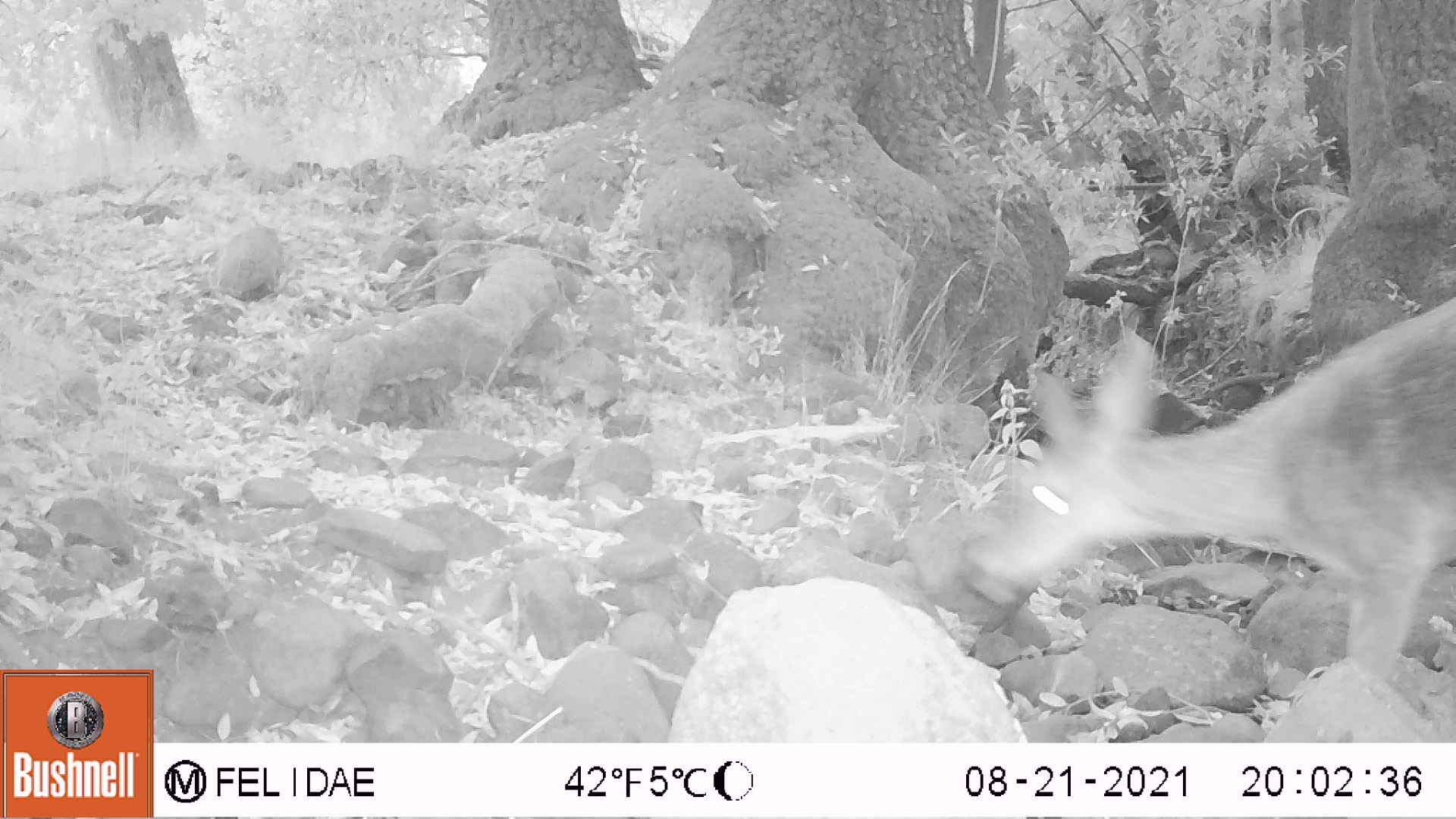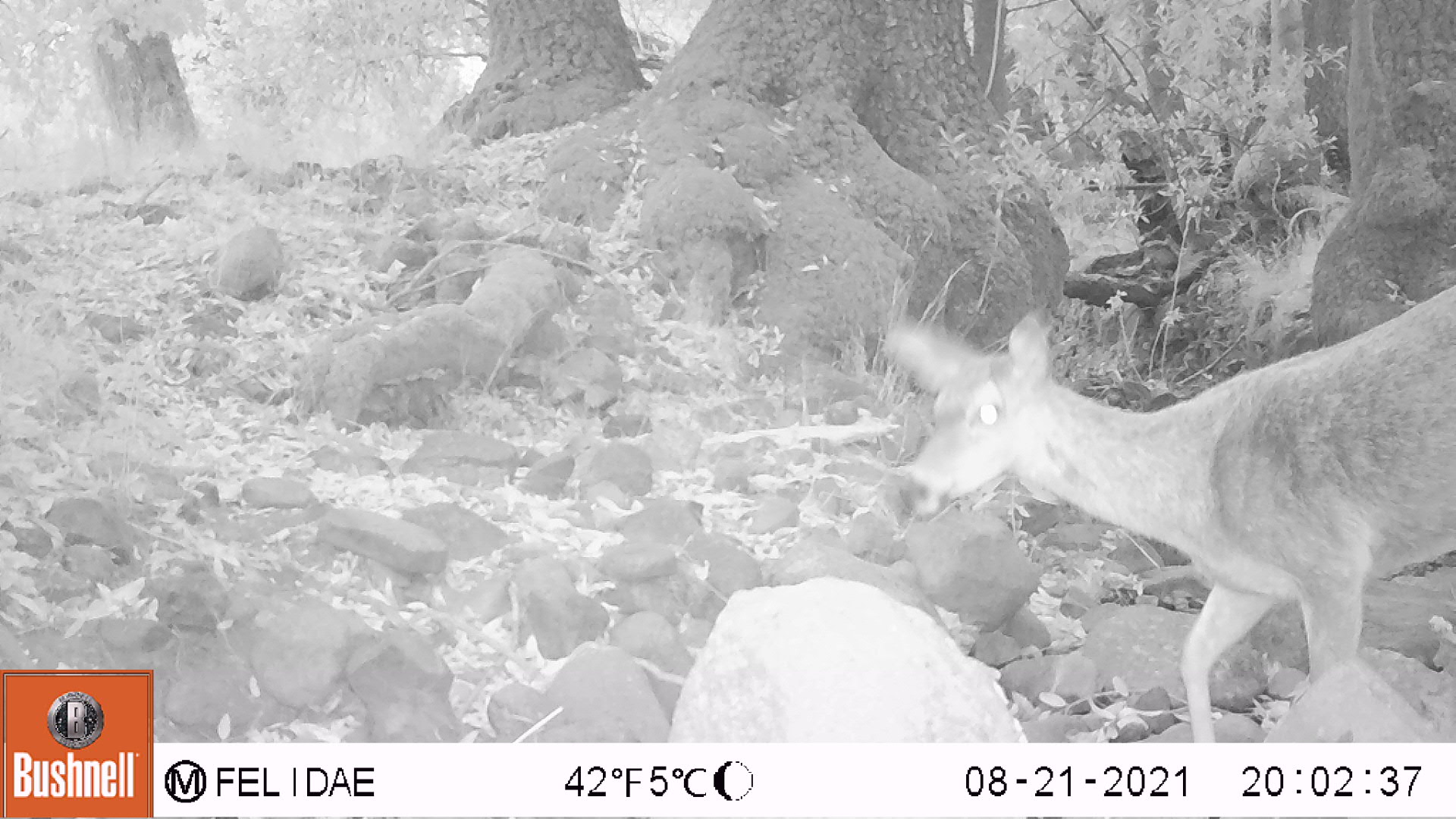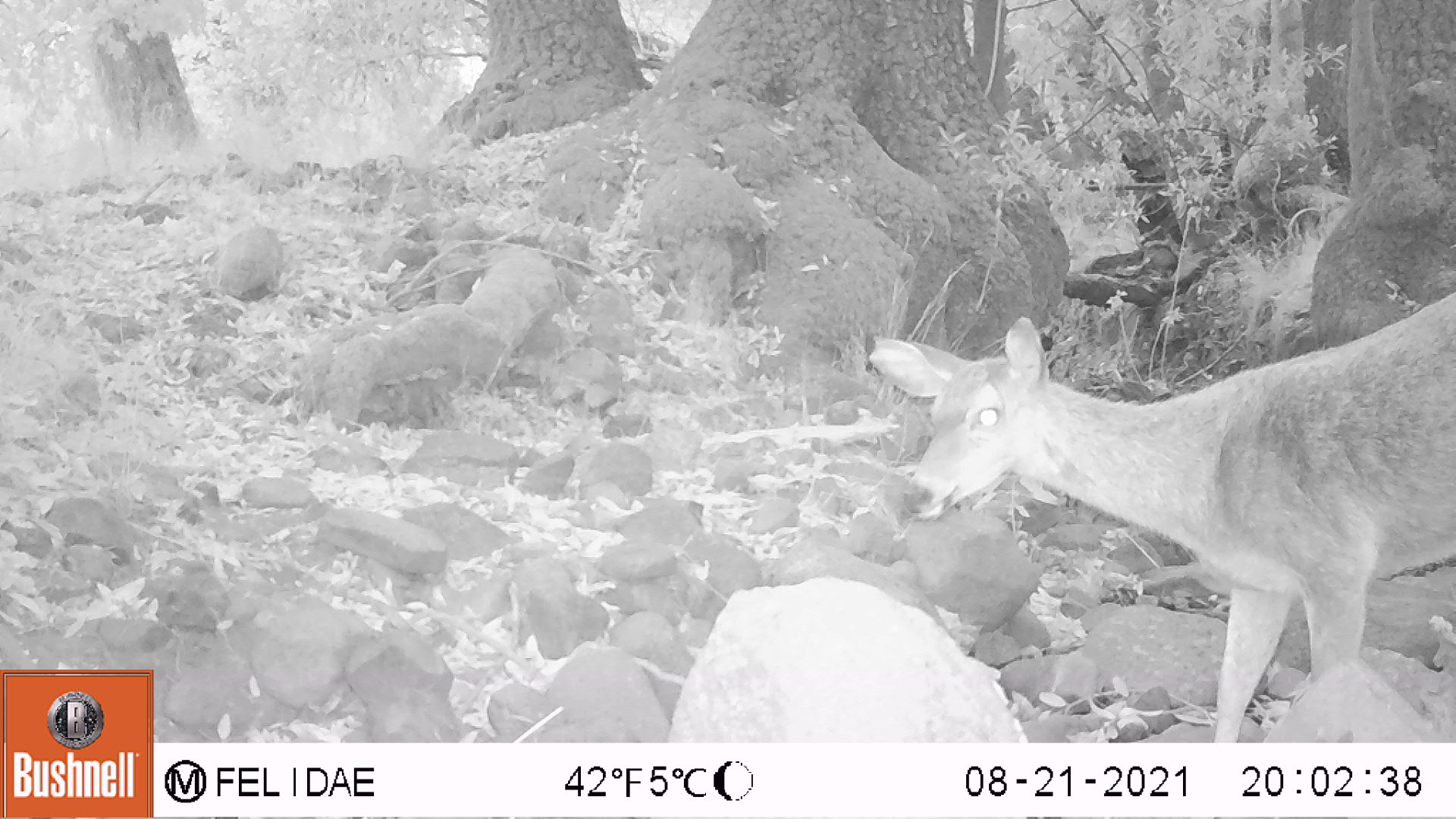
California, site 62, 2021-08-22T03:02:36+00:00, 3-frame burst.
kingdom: Animalia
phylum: Chordata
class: Mammalia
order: Artiodactyla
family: Cervidae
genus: Odocoileus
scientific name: Odocoileus hemionus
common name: mule deer